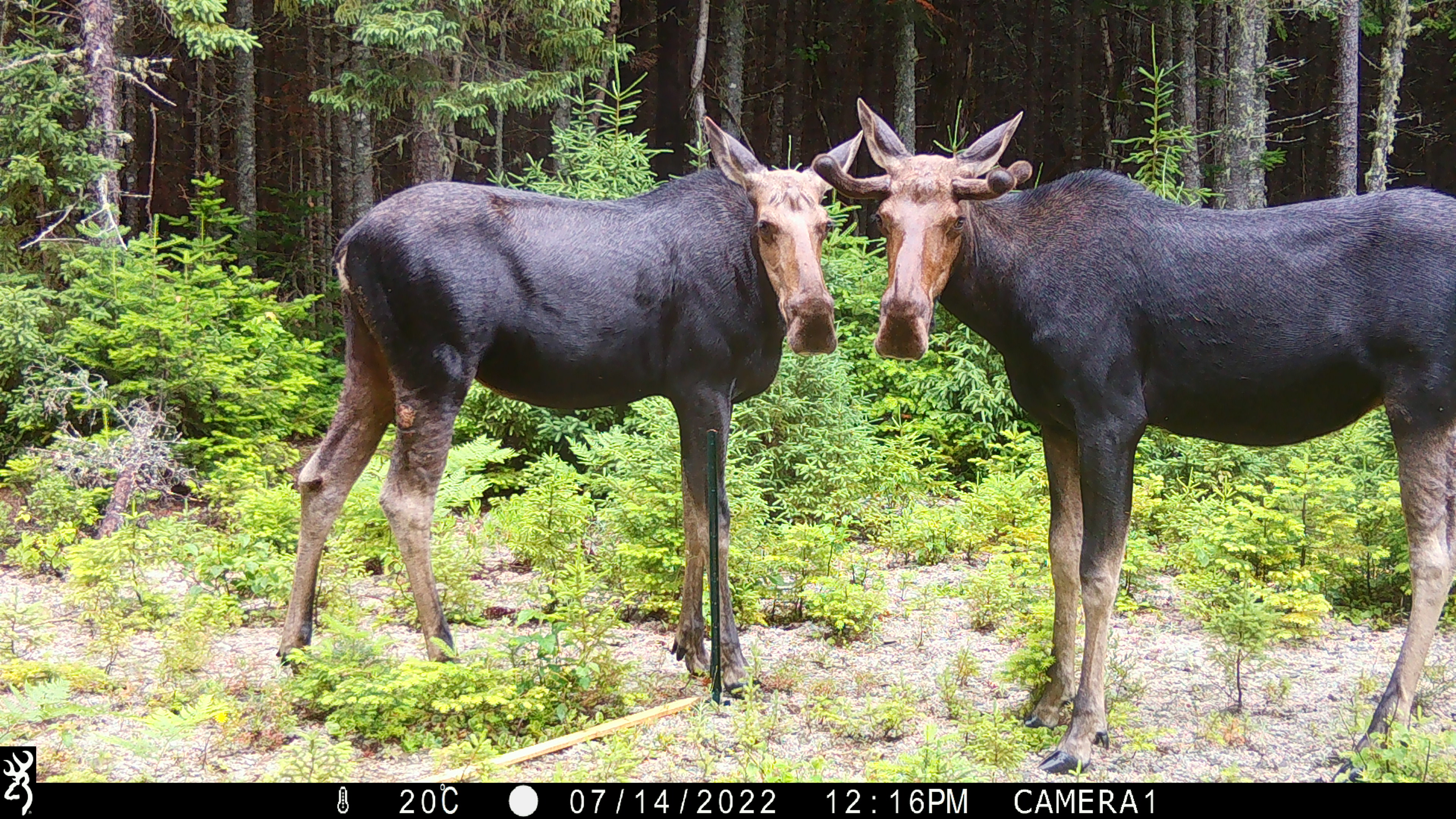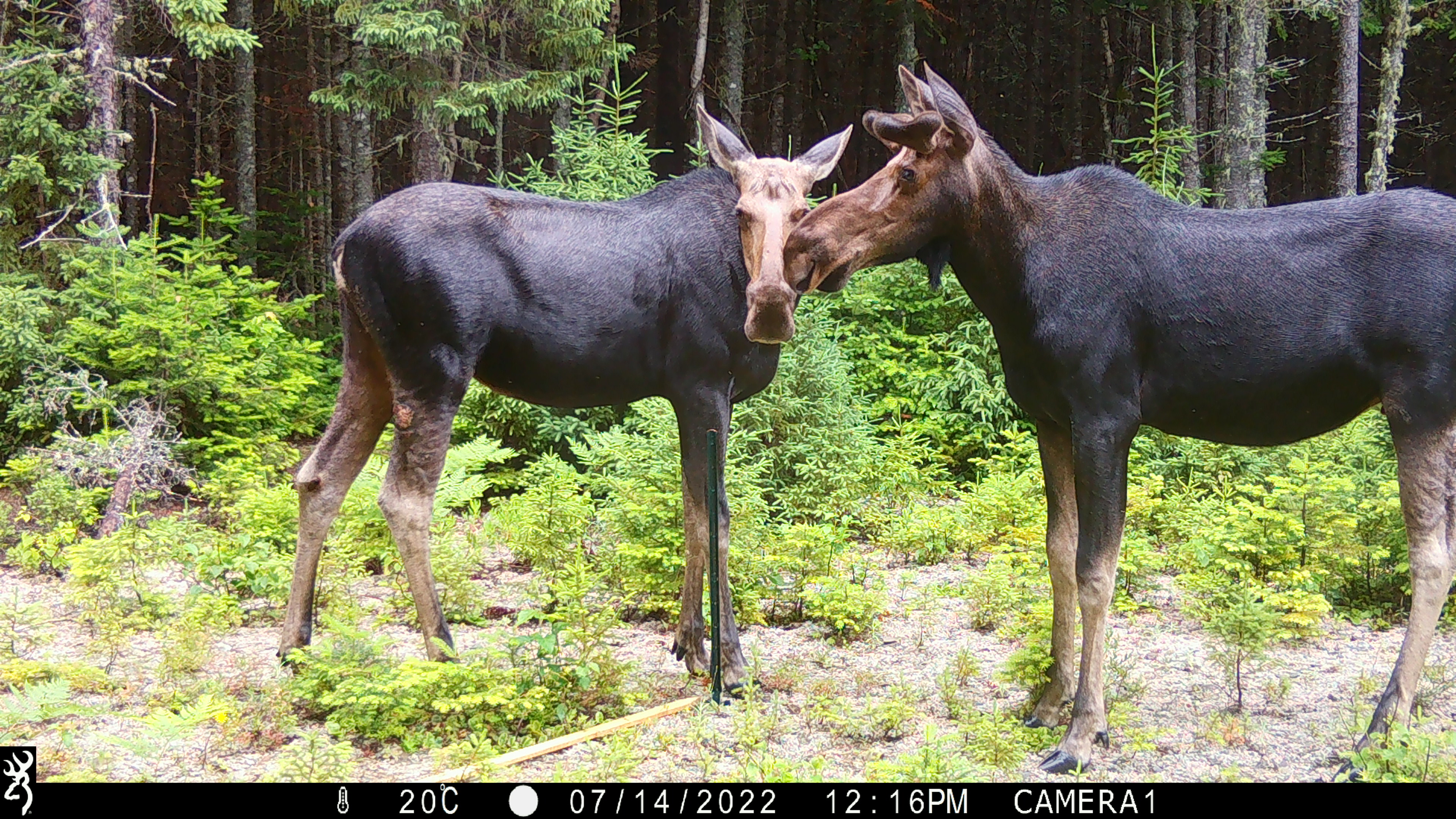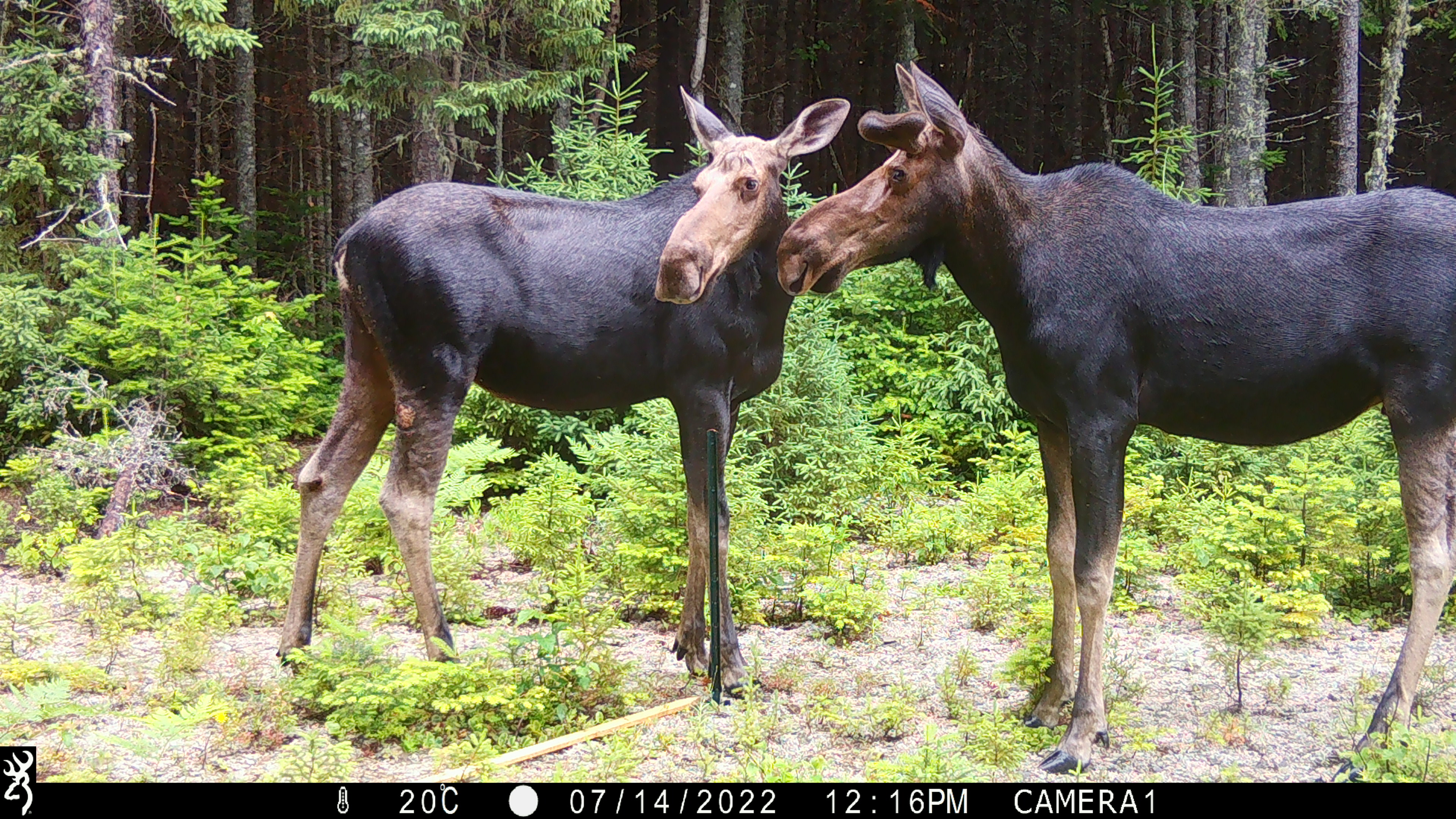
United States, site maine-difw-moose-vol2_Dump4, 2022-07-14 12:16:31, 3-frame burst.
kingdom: Animalia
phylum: Chordata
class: Mammalia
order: Artiodactyla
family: Cervidae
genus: Alces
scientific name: Alces alces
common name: moose